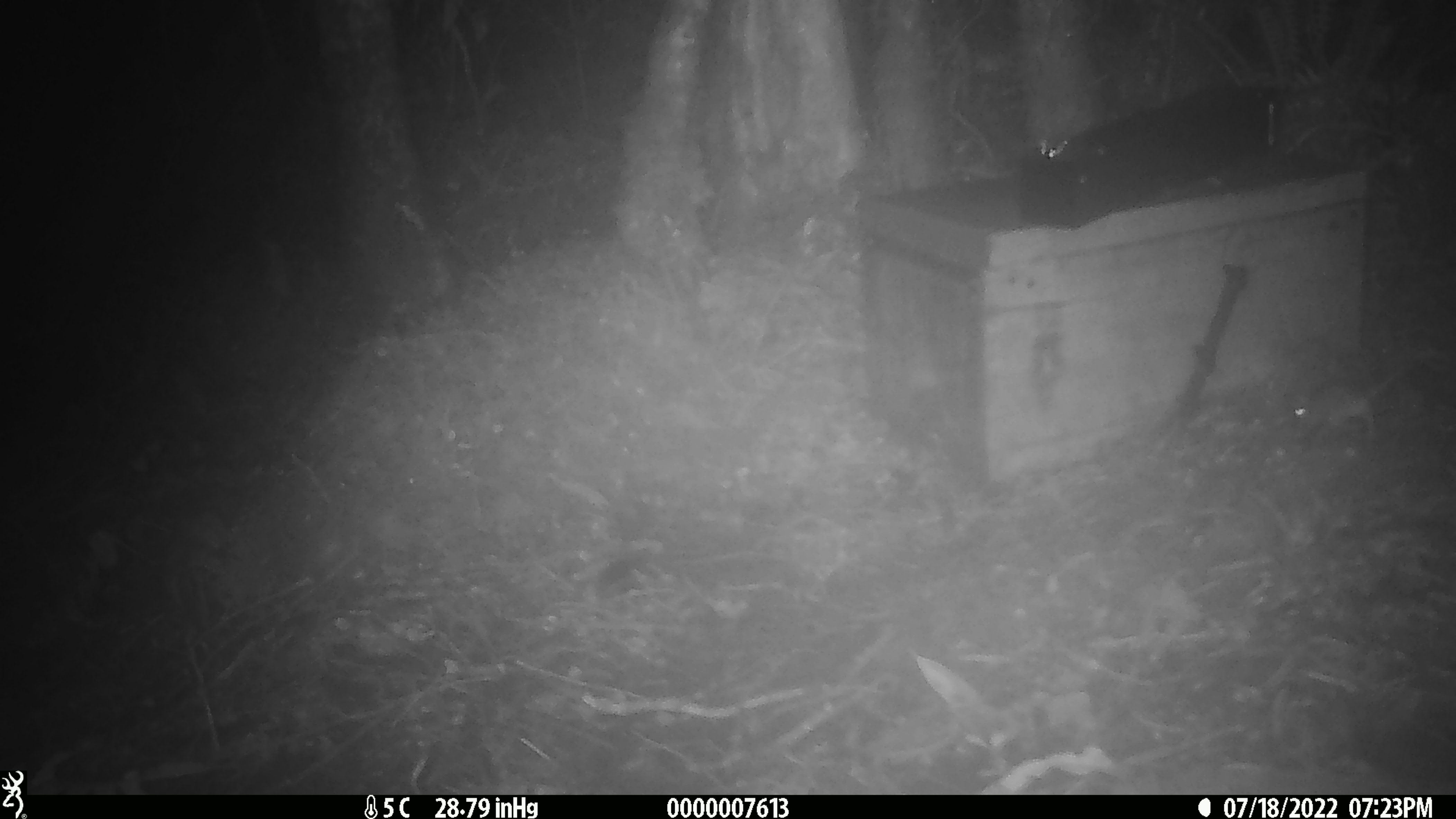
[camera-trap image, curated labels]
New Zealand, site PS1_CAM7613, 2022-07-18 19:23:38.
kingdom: Animalia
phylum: Chordata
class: Mammalia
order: Rodentia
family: Muridae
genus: Mus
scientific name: Mus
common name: mouse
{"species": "mouse (Mus)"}